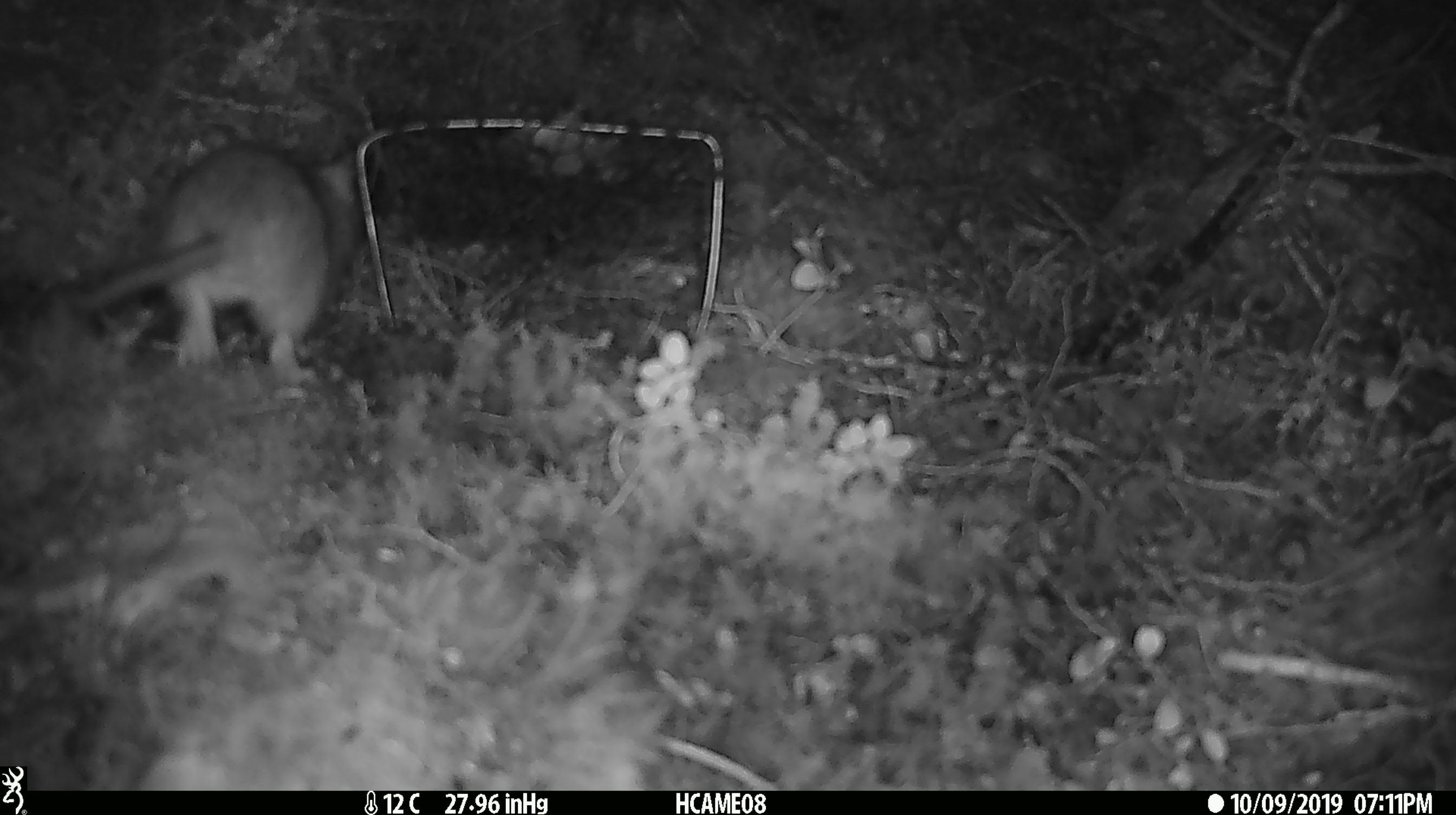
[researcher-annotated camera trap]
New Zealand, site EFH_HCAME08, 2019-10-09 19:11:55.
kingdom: Animalia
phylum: Chordata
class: Mammalia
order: Rodentia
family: Muridae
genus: Rattus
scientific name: Rattus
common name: rat